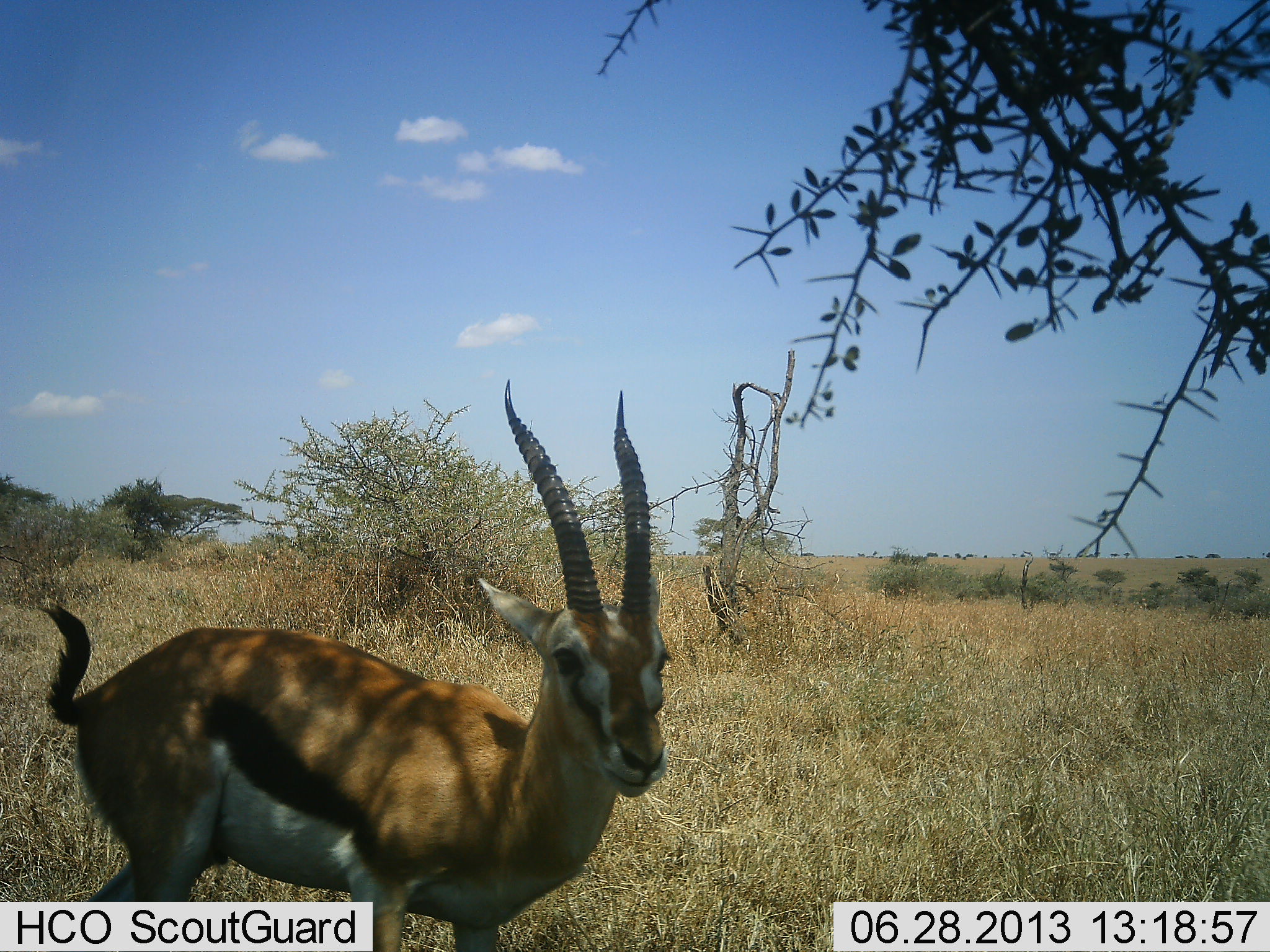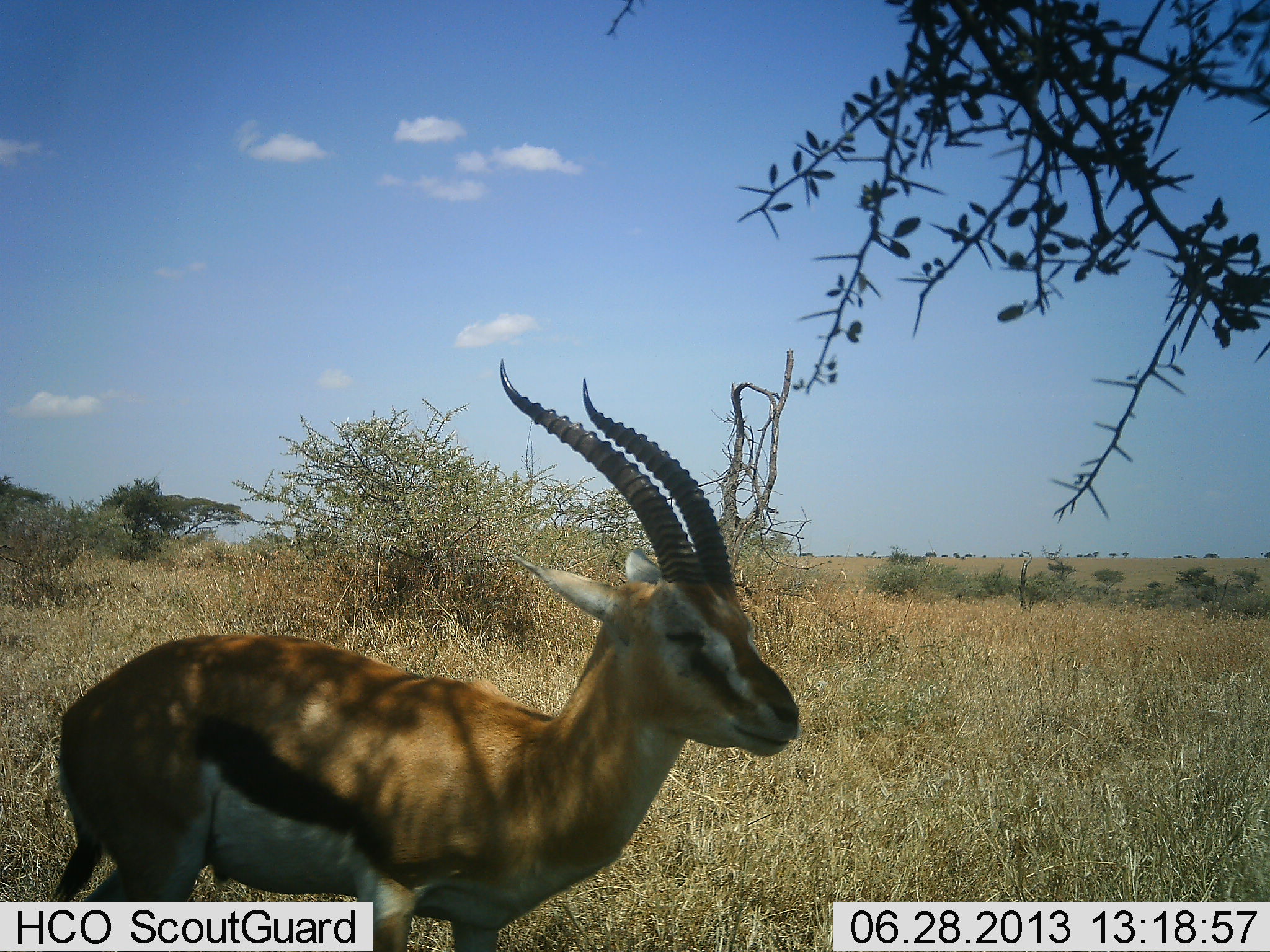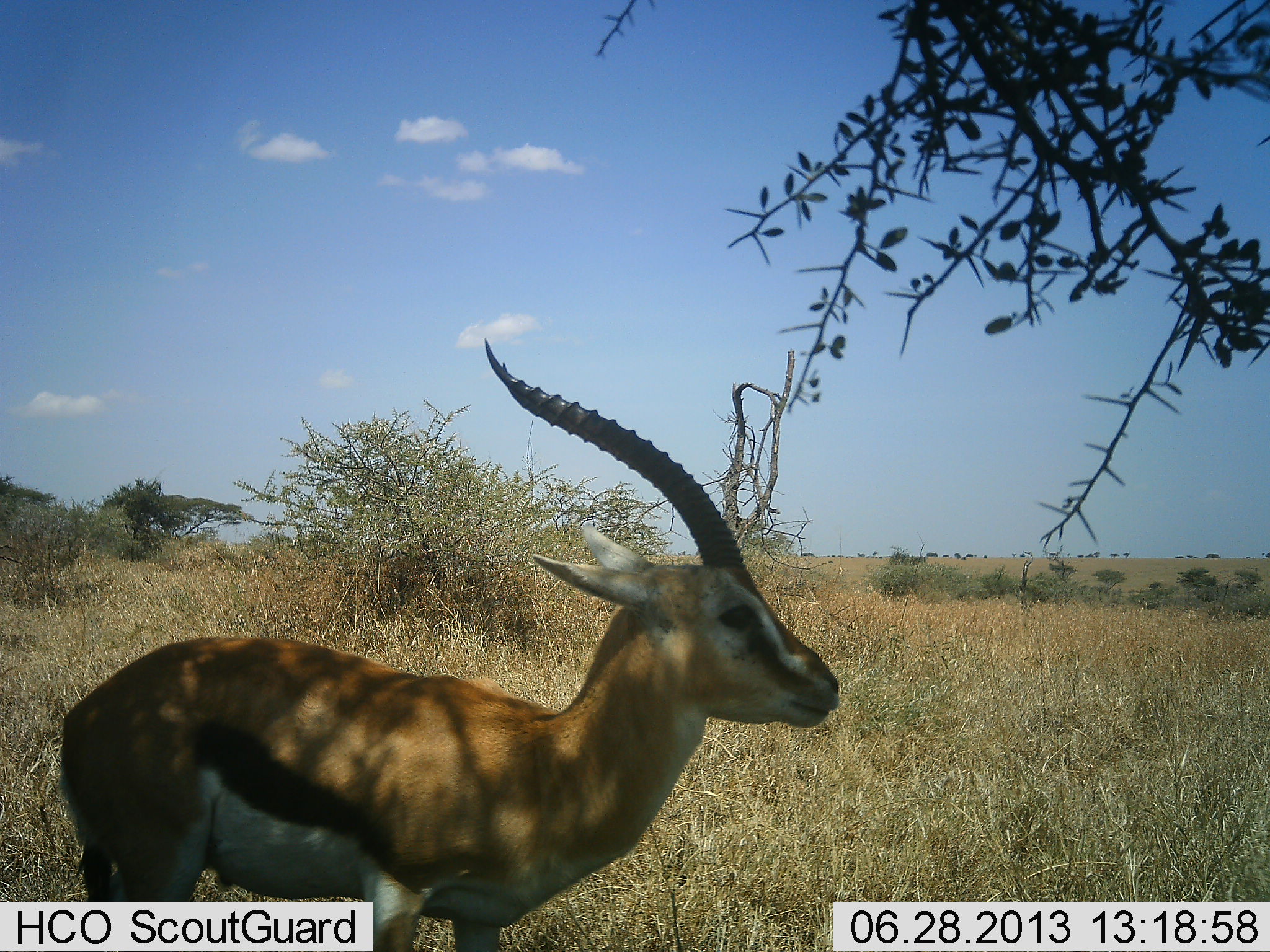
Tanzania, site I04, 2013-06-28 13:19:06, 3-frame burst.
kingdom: Animalia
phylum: Chordata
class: Mammalia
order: Artiodactyla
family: Bovidae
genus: Eudorcas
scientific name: Eudorcas thomsonii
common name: thomson's gazelle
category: gazellethomsons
Gazellethomsons (thomson's gazelle) (Eudorcas thomsonii), count 1. Behavior (volunteer vote fractions): standing 80%, resting 10%, moving 30%, interacting 0%. Young present (vote fraction): 0%. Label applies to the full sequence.